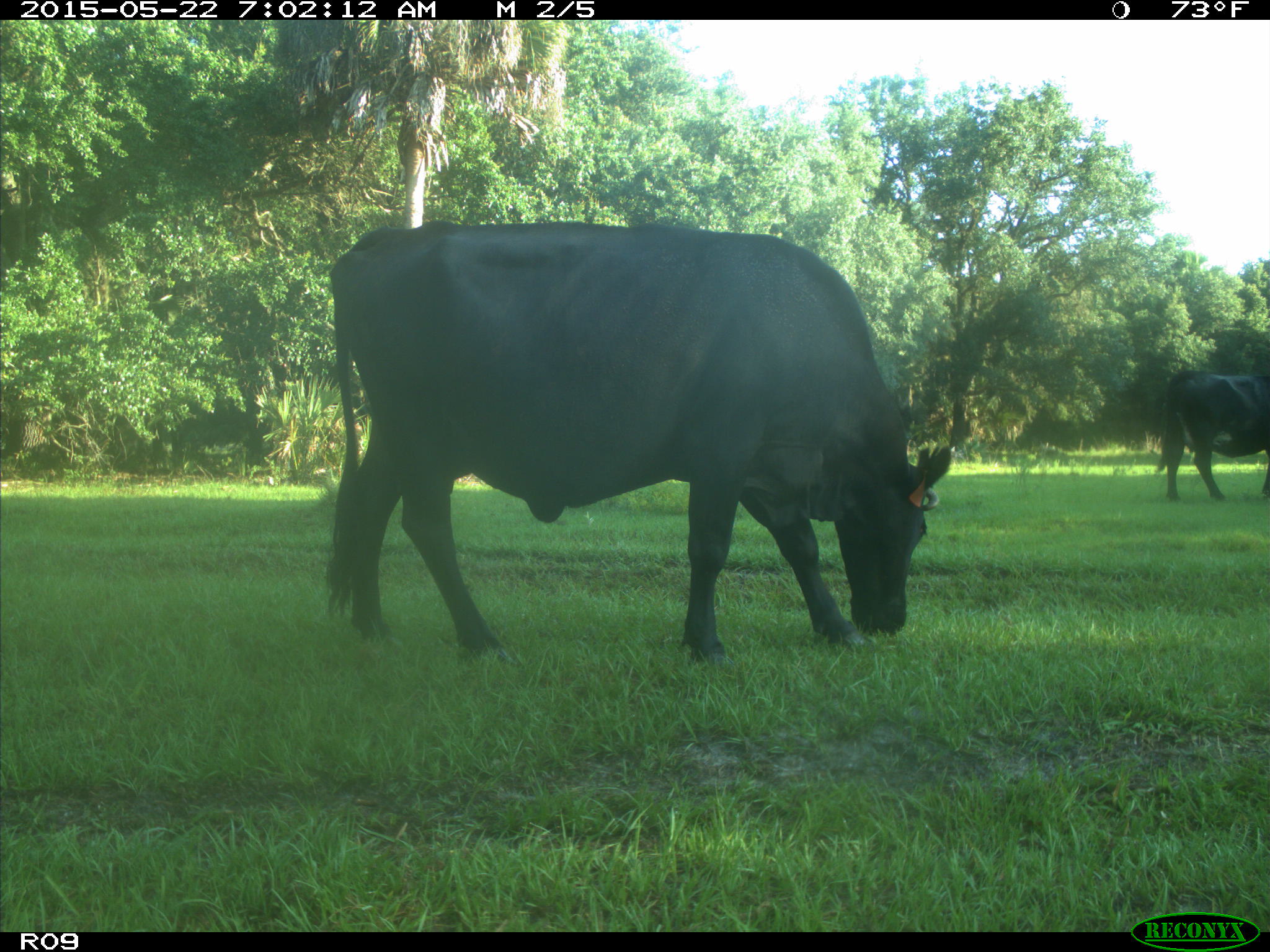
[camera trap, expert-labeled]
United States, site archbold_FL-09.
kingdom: Animalia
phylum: Chordata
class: Mammalia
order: Artiodactyla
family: Bovidae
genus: Bos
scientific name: Bos taurus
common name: domestic cow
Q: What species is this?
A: Bos taurus (domestic cow).